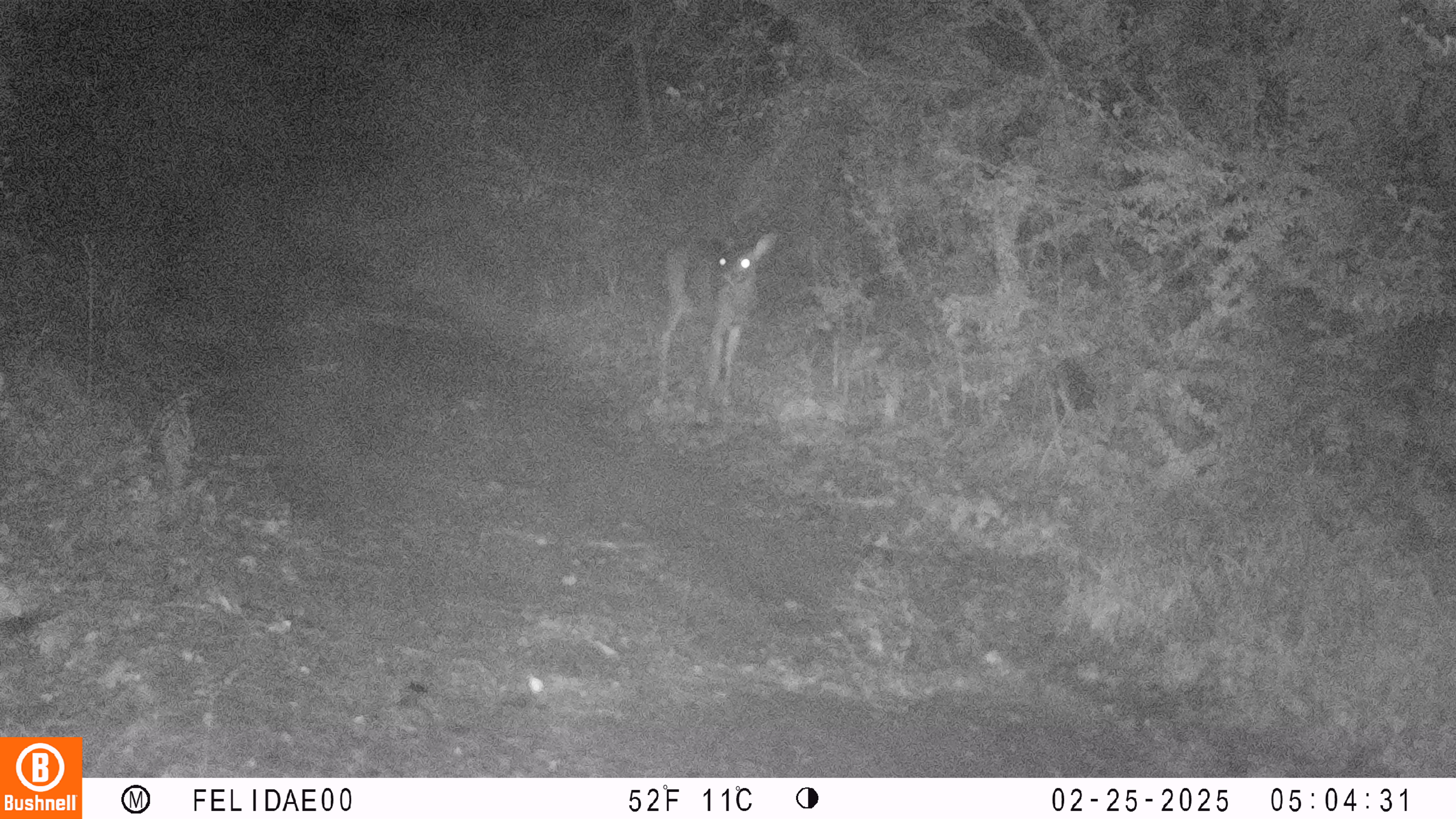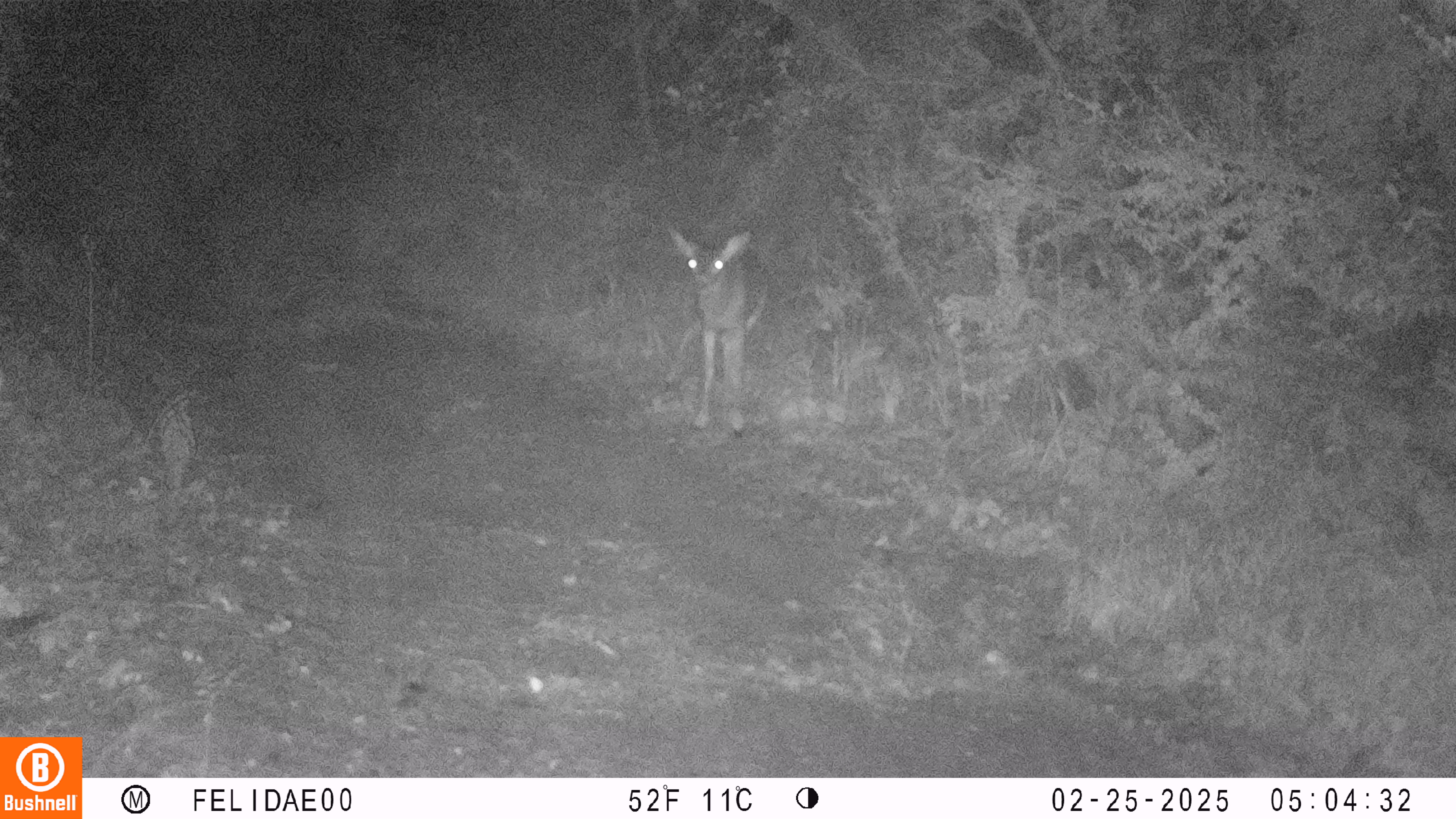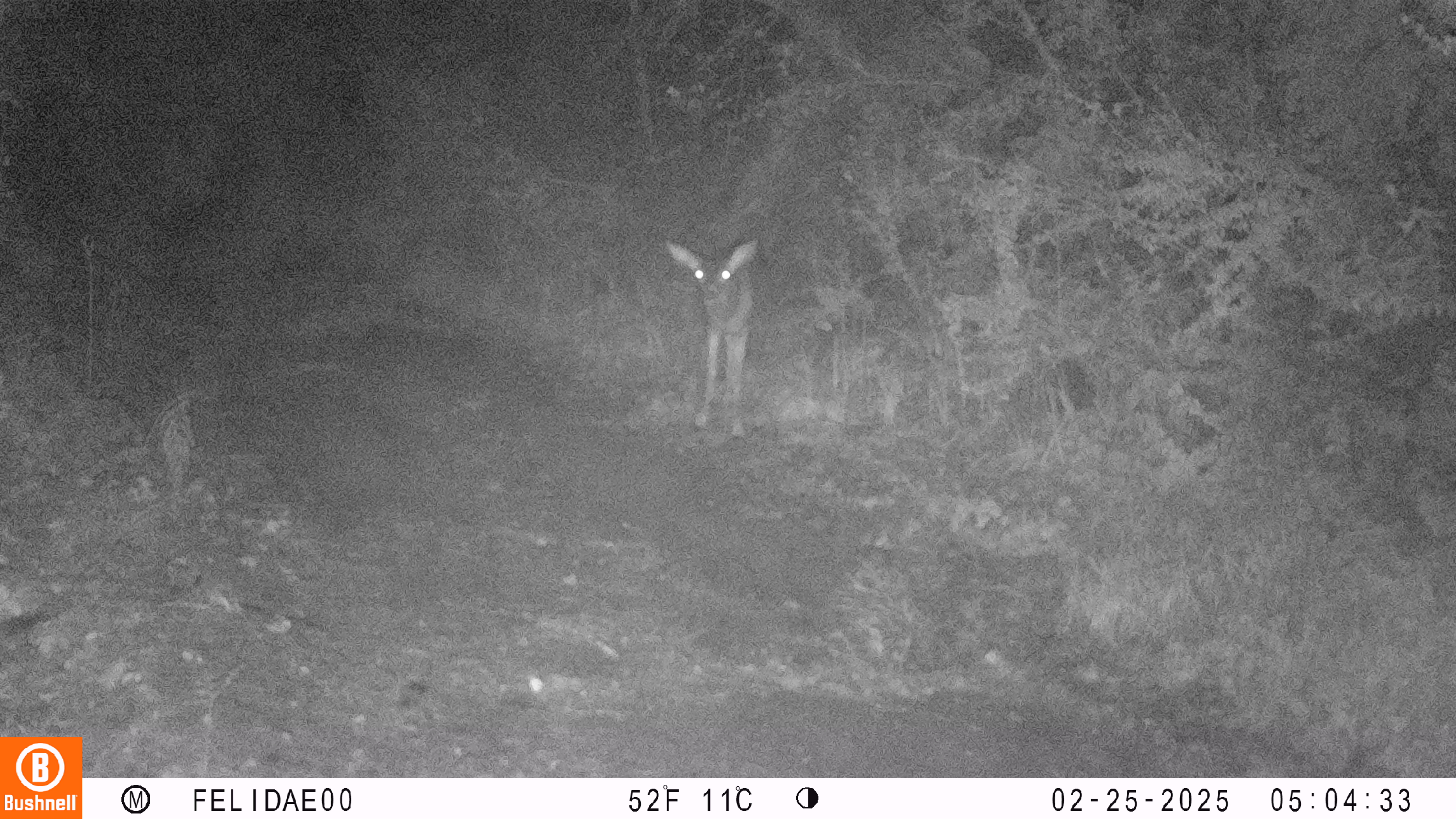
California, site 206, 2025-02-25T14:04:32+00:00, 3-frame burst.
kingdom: Animalia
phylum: Chordata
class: Mammalia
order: Artiodactyla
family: Cervidae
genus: Odocoileus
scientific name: Odocoileus hemionus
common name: mule deer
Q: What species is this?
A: Mule deer (Odocoileus hemionus).